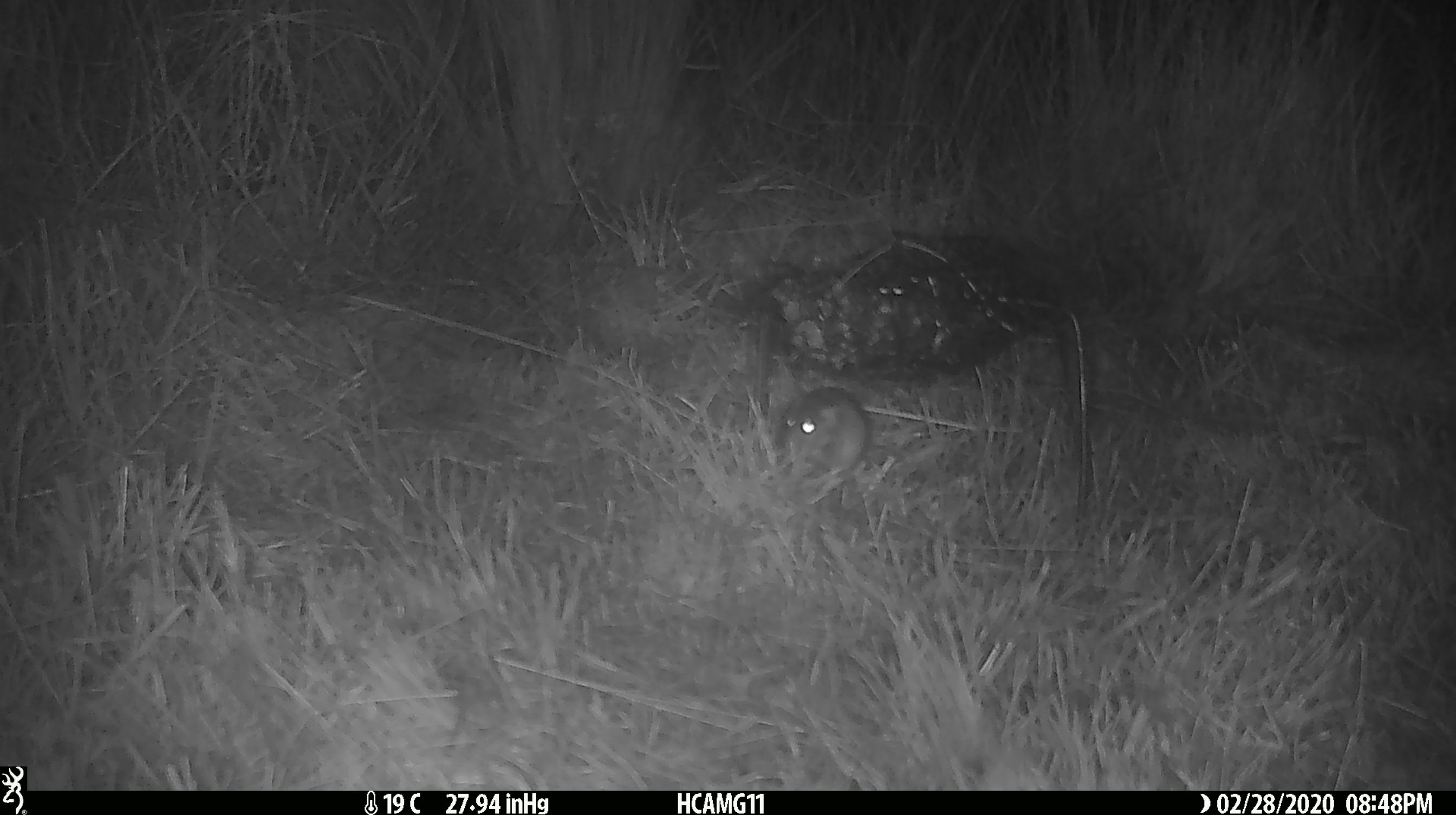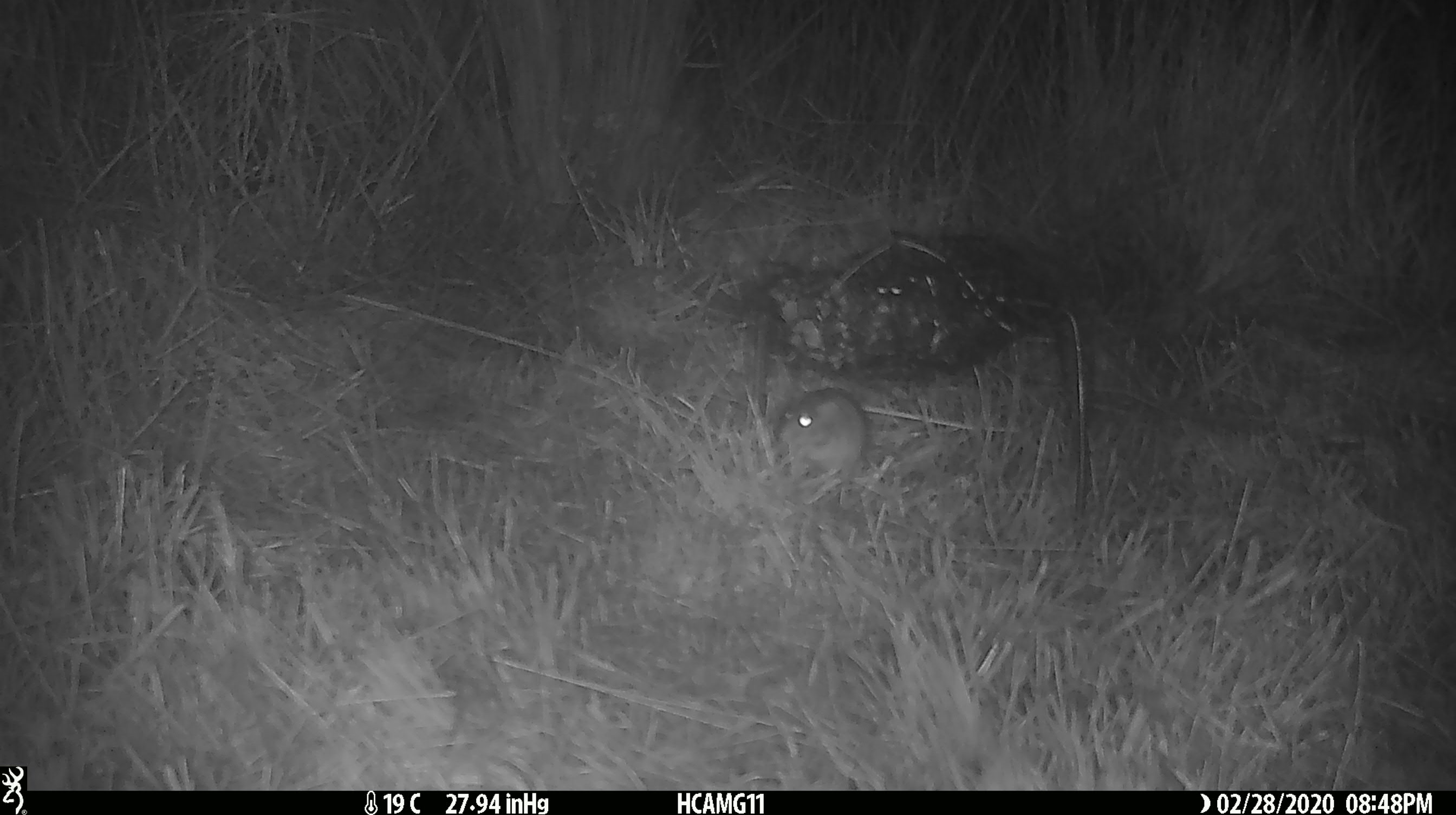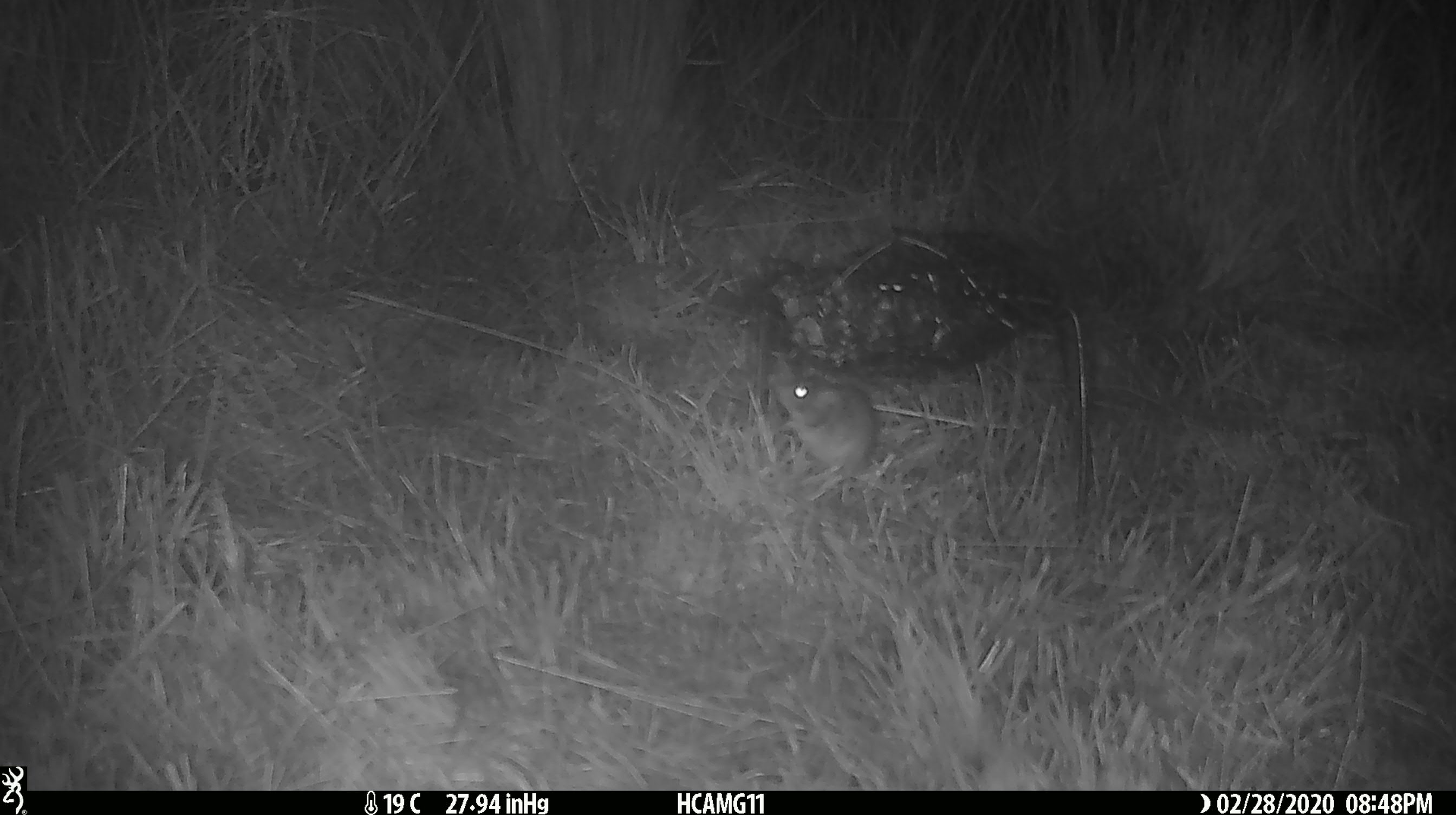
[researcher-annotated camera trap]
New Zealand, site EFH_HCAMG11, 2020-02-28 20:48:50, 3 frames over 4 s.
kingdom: Animalia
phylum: Chordata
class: Mammalia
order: Rodentia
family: Muridae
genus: Mus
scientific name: Mus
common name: mouse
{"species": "mouse (Mus)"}